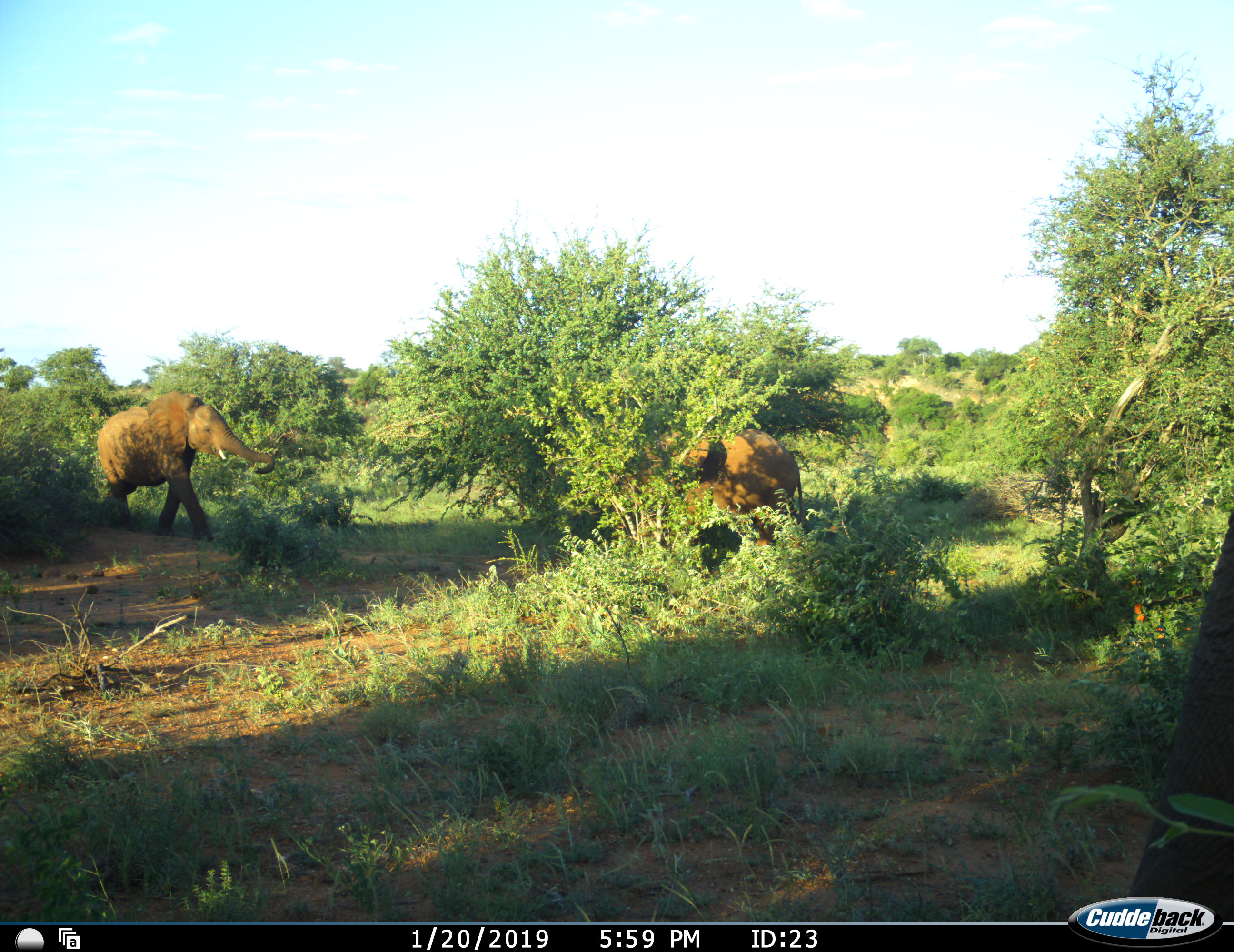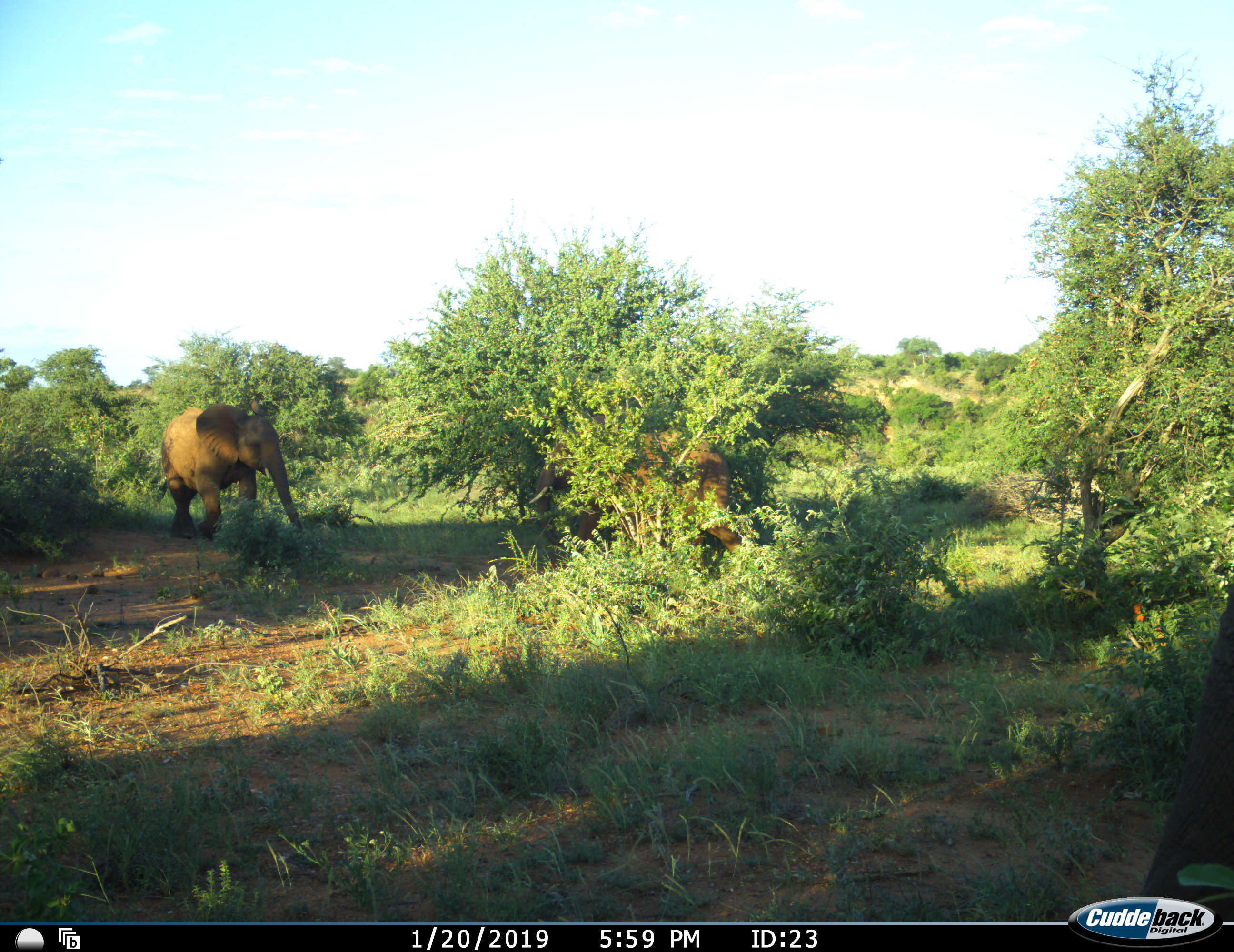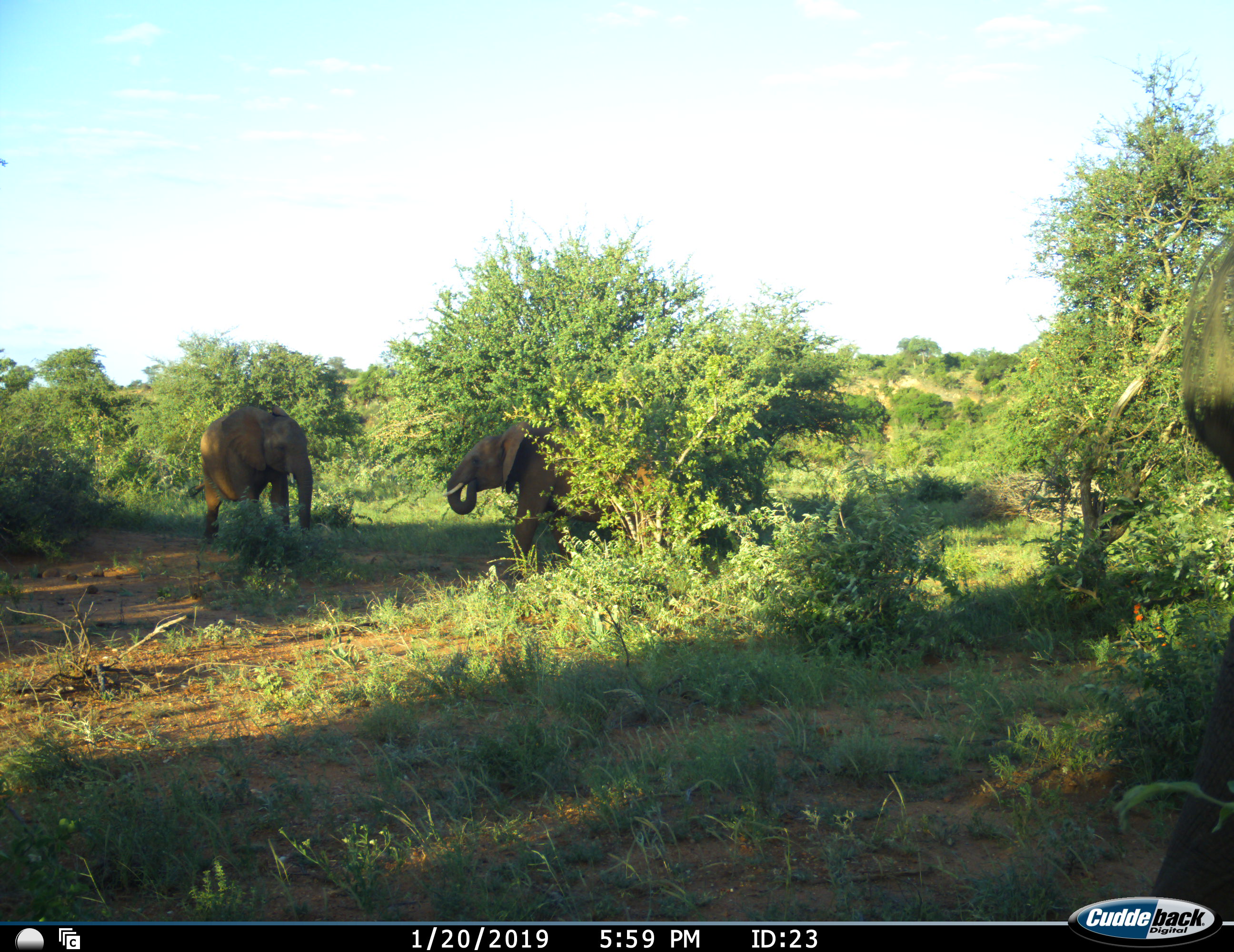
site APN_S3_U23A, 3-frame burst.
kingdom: Animalia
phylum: Chordata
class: Mammalia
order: Proboscidea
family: Elephantidae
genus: Loxodonta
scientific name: Loxodonta africana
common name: african bush elephant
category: elephant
Elephant (african bush elephant) (Loxodonta africana), count 3. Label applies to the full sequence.